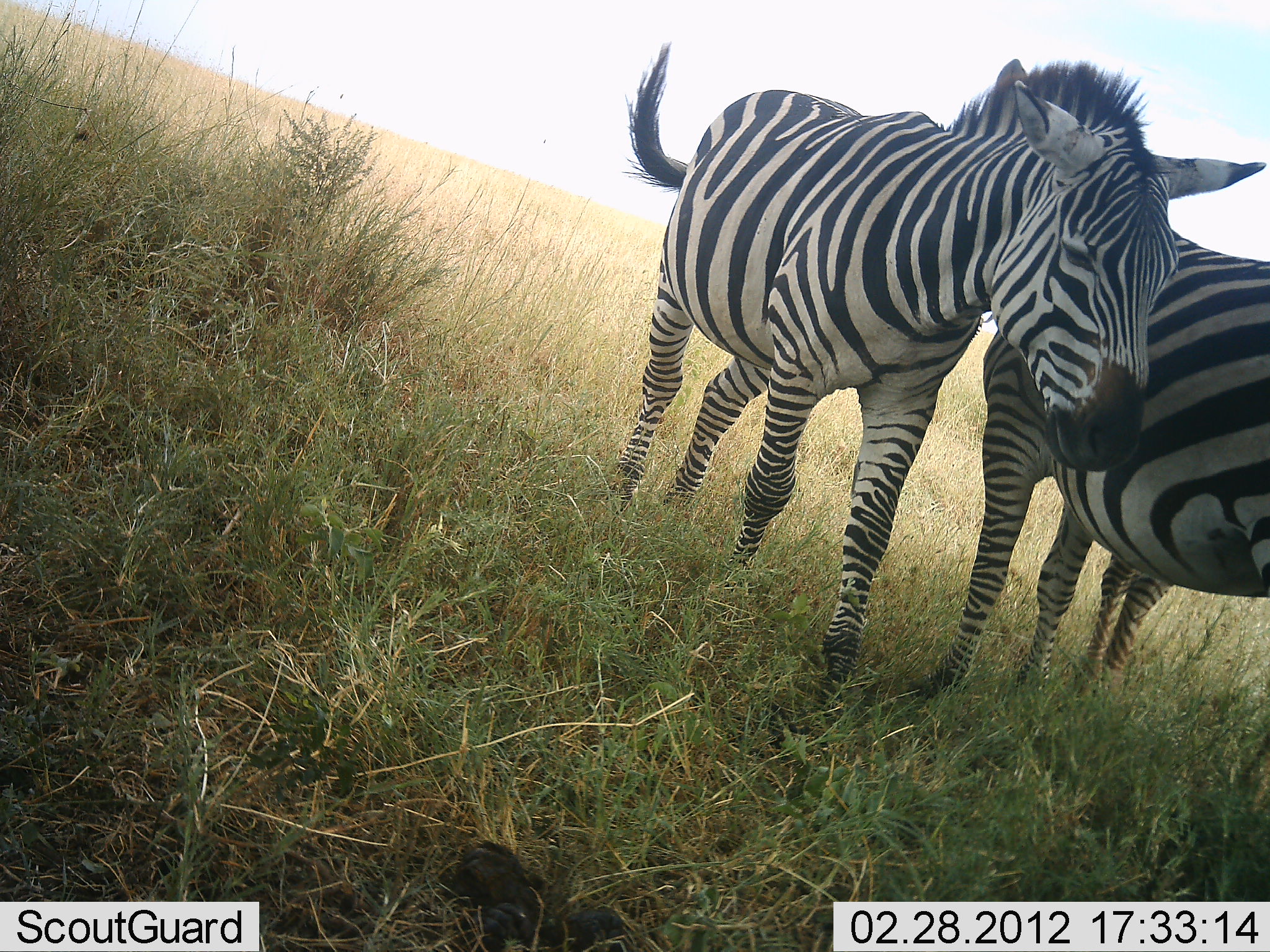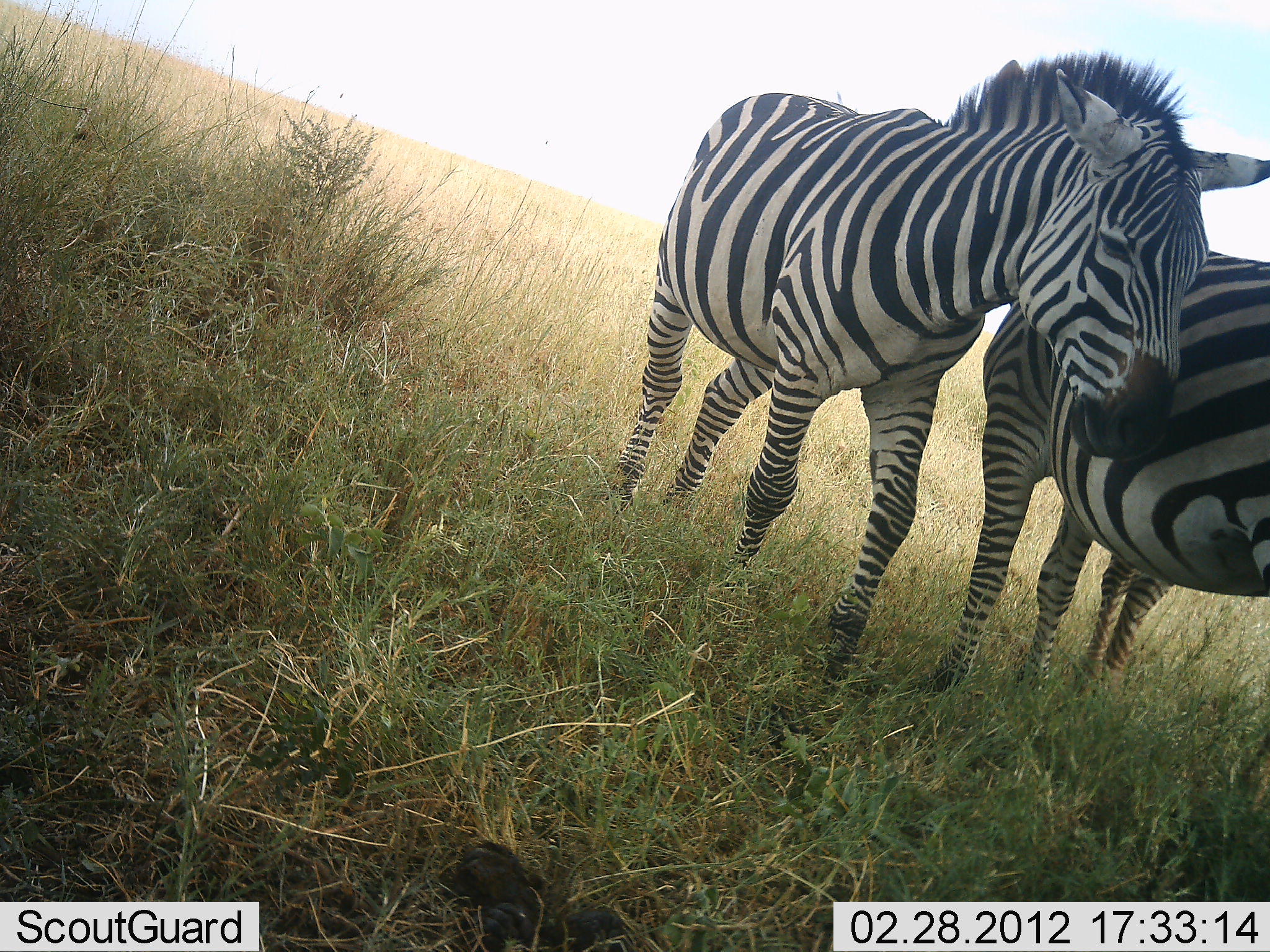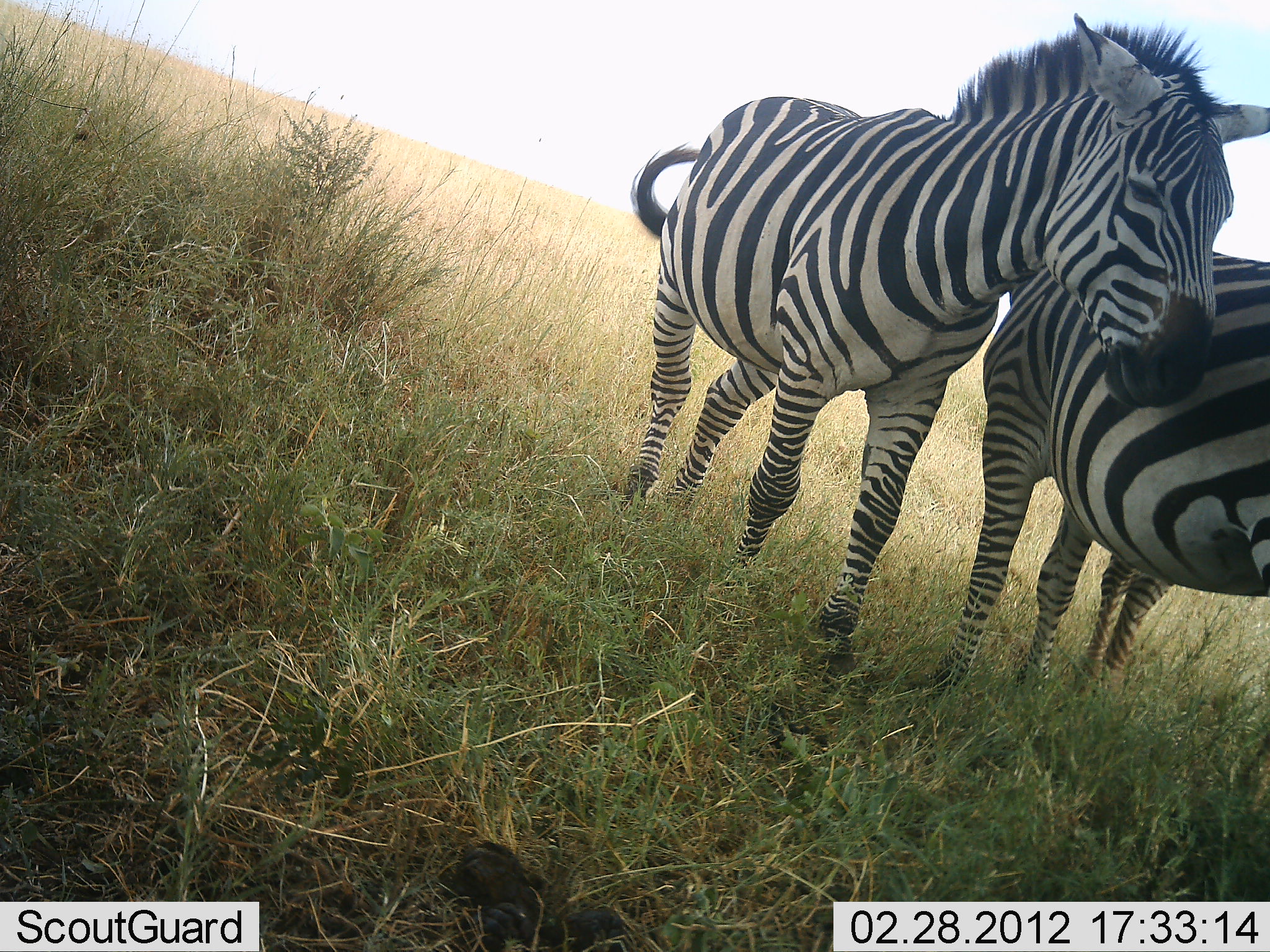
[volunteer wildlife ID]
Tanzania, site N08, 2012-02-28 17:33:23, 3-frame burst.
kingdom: Animalia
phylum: Chordata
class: Mammalia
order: Perissodactyla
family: Equidae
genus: Equus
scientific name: Equus quagga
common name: plains zebra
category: zebra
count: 2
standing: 87%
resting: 0%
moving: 4%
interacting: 22%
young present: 4%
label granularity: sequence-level